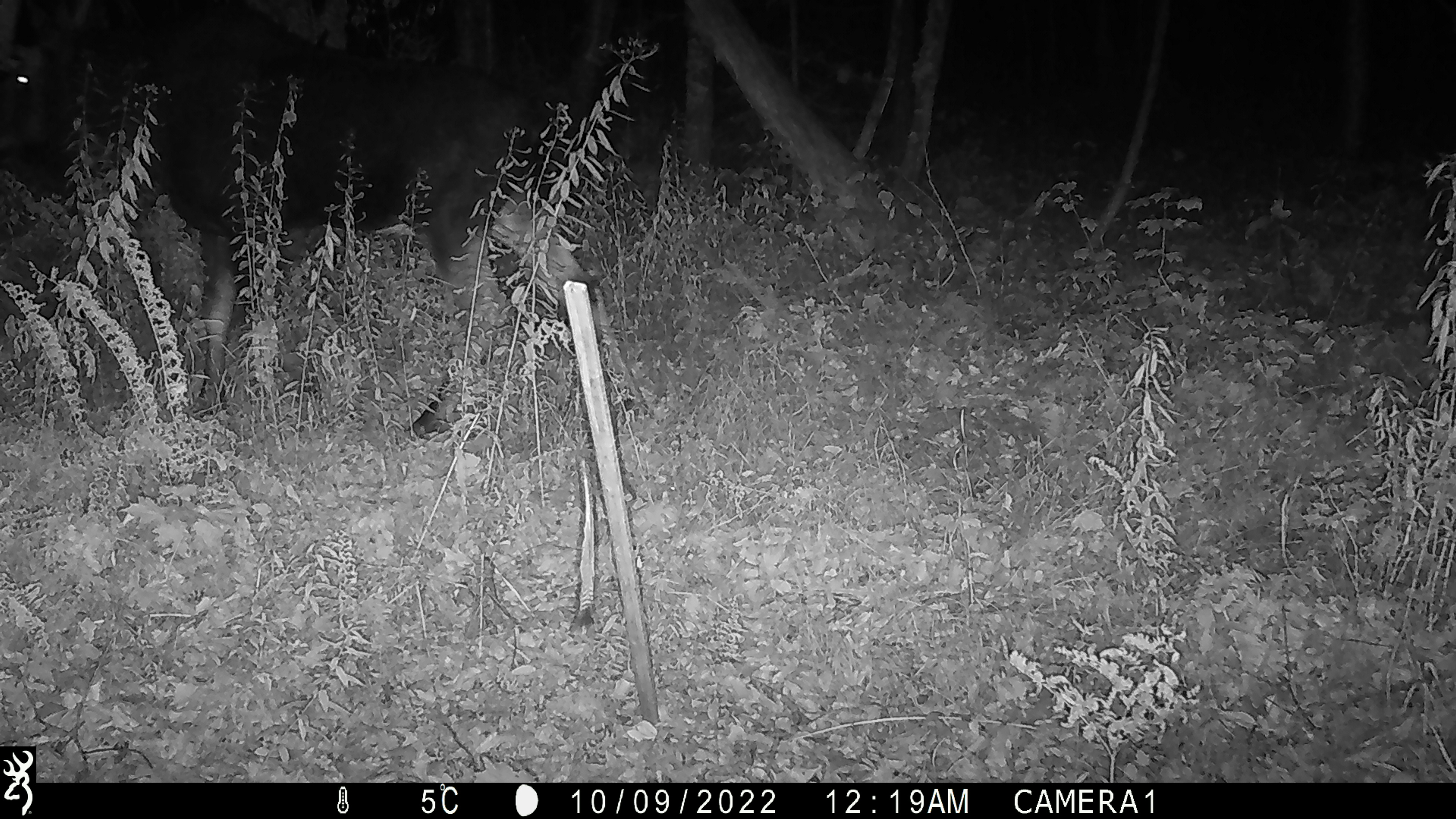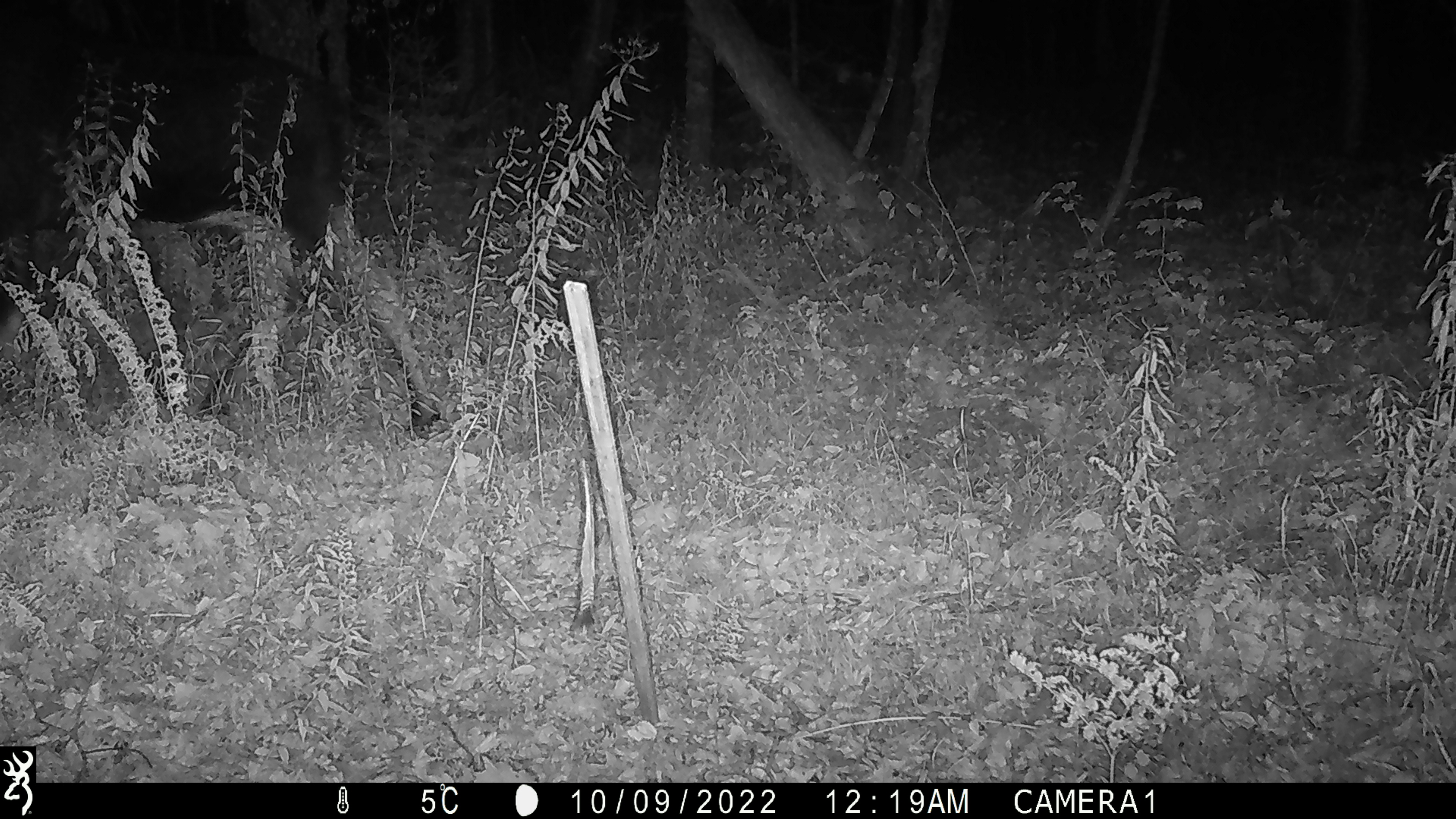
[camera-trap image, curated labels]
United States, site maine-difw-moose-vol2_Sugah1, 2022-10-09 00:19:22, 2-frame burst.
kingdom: Animalia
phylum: Chordata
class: Mammalia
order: Artiodactyla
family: Cervidae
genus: Alces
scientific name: Alces alces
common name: moose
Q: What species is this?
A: Moose (Alces alces).